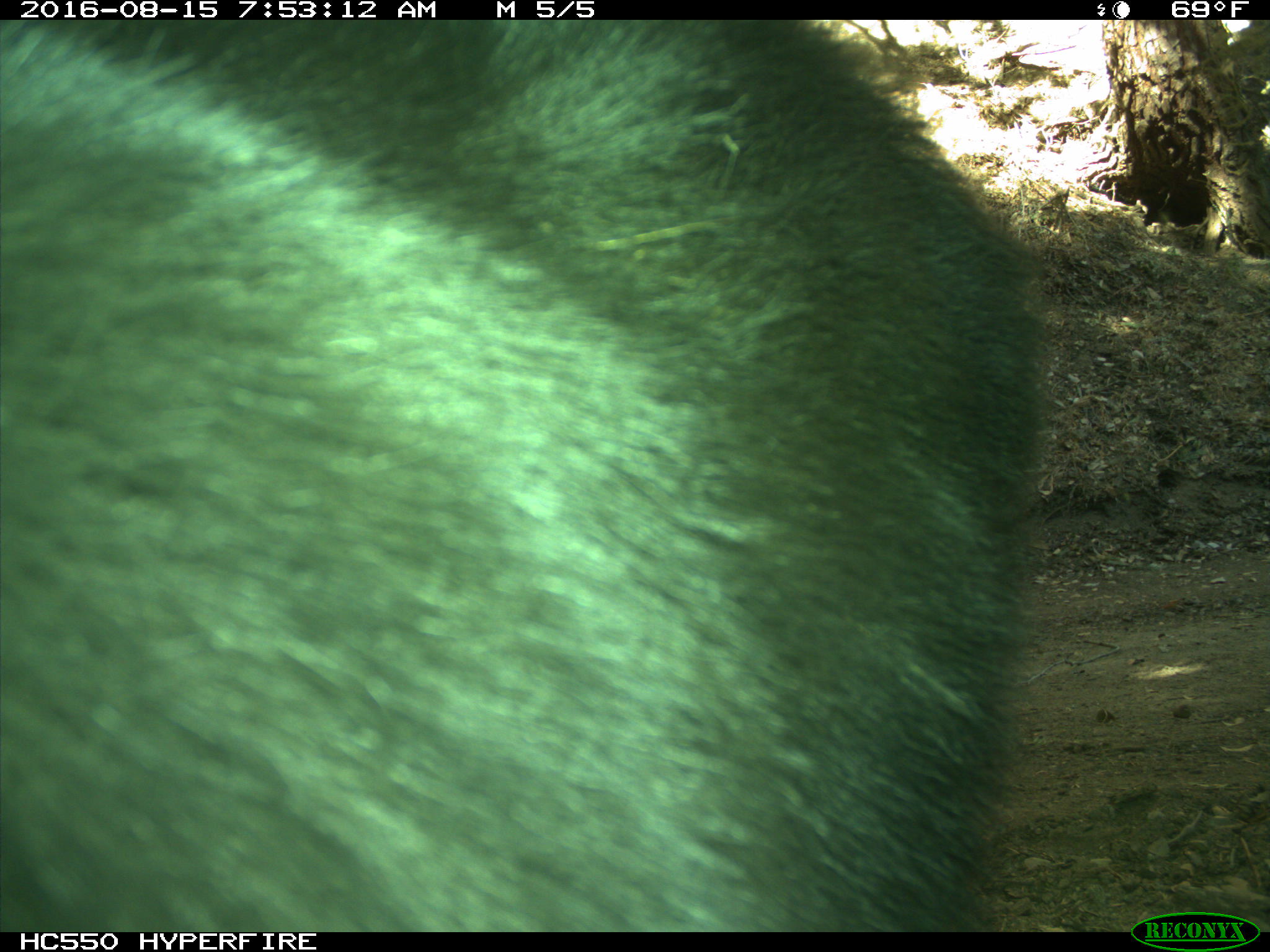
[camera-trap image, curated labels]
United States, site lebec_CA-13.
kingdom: Animalia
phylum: Chordata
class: Mammalia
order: Carnivora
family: Ursidae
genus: Ursus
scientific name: Ursus americanus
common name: american black bear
Ursus americanus (american black bear).